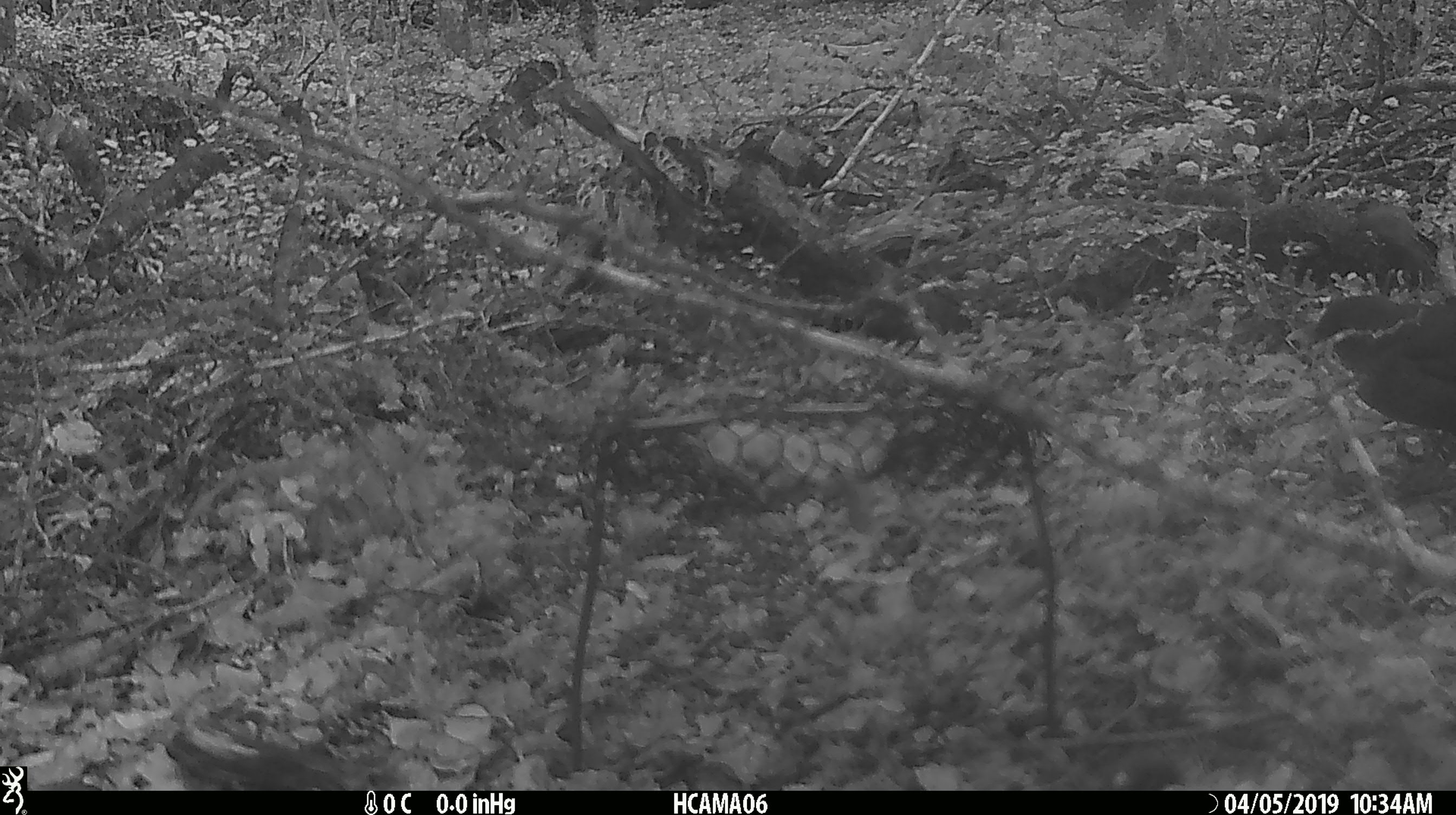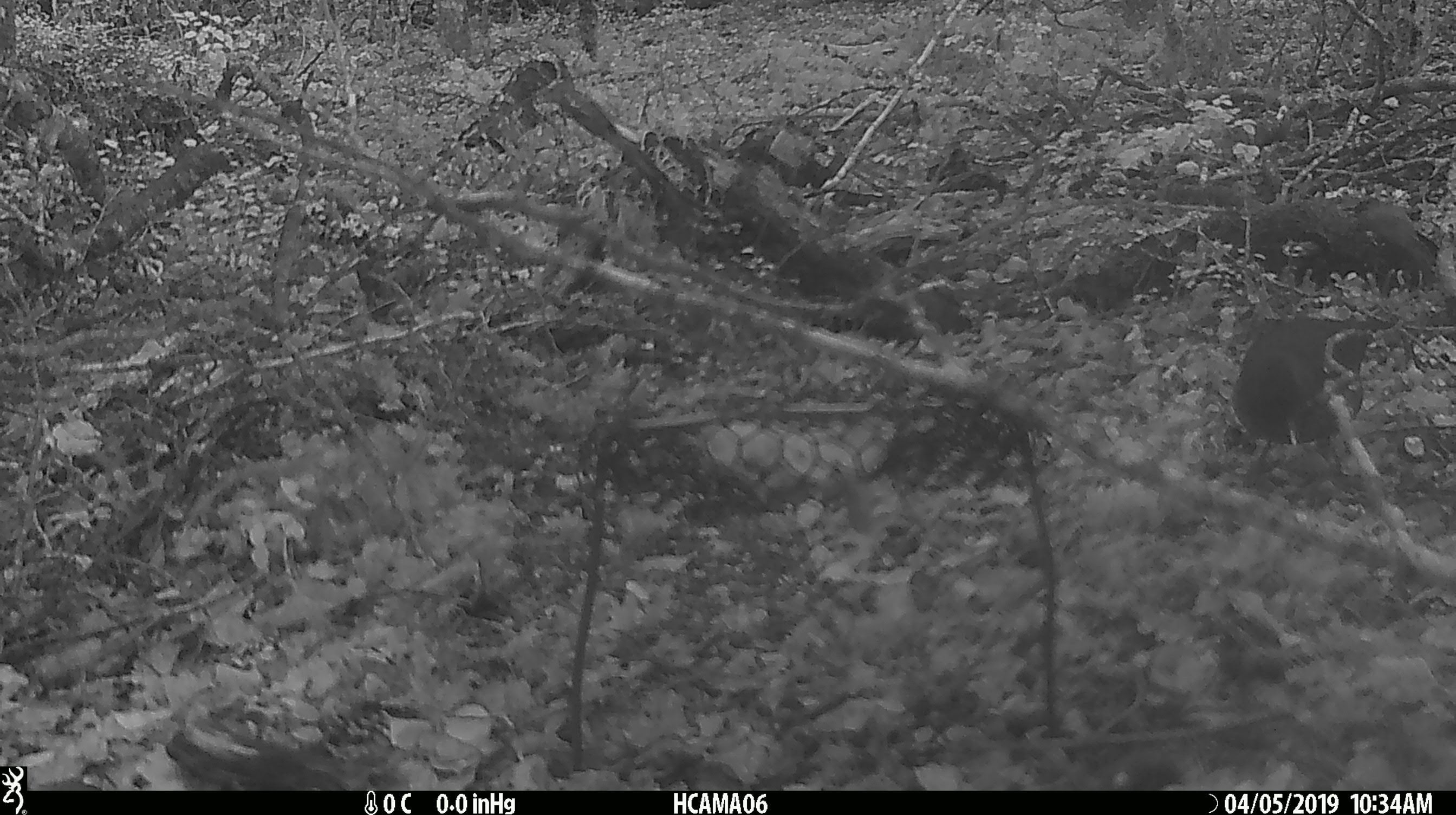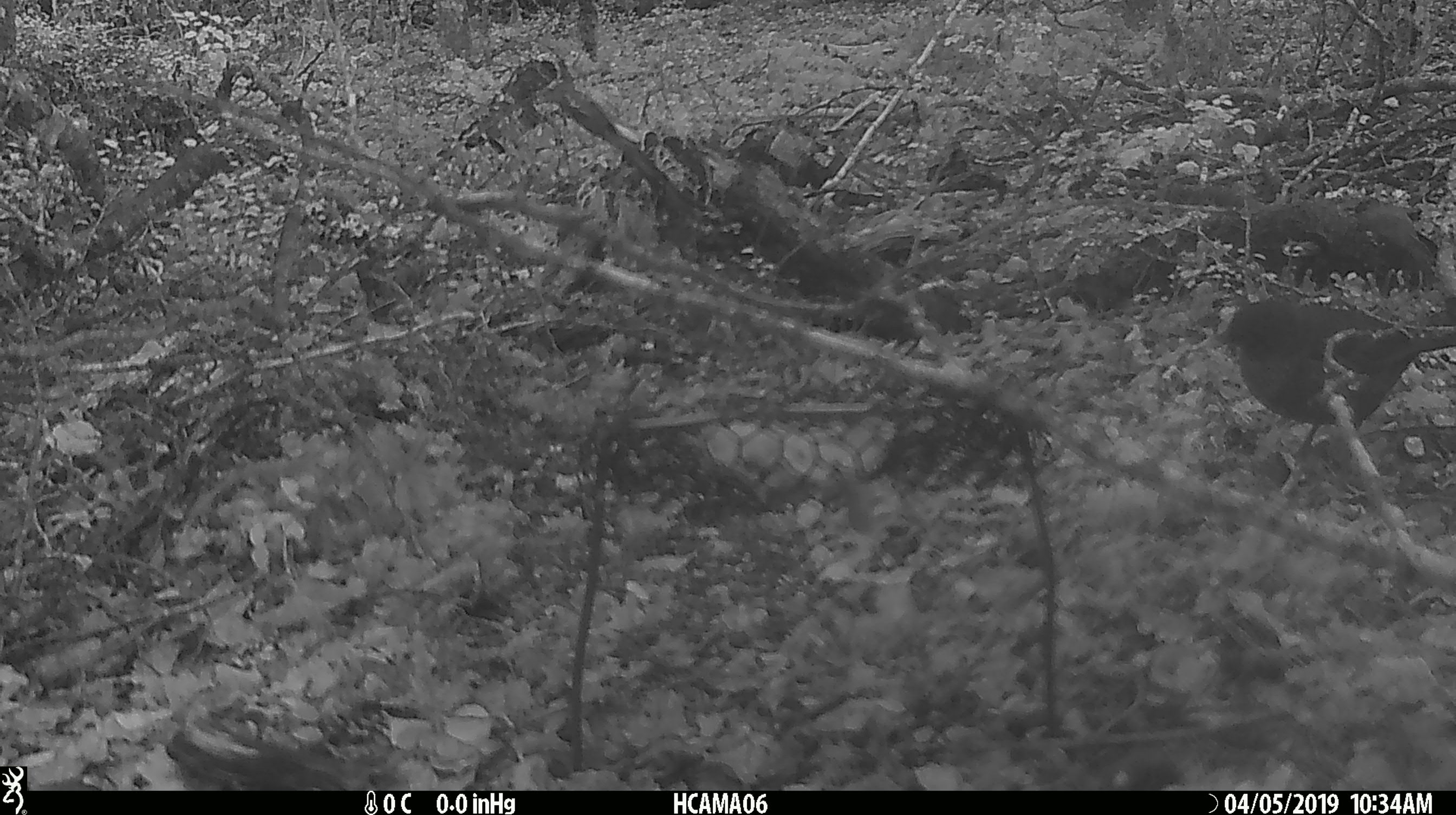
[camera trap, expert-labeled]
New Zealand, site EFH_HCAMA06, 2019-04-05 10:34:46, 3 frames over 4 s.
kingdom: Animalia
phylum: Chordata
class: Aves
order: Passeriformes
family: Turdidae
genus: Turdus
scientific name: Turdus merula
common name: eurasian blackbird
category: blackbird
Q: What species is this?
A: Blackbird (eurasian blackbird) (Turdus merula).